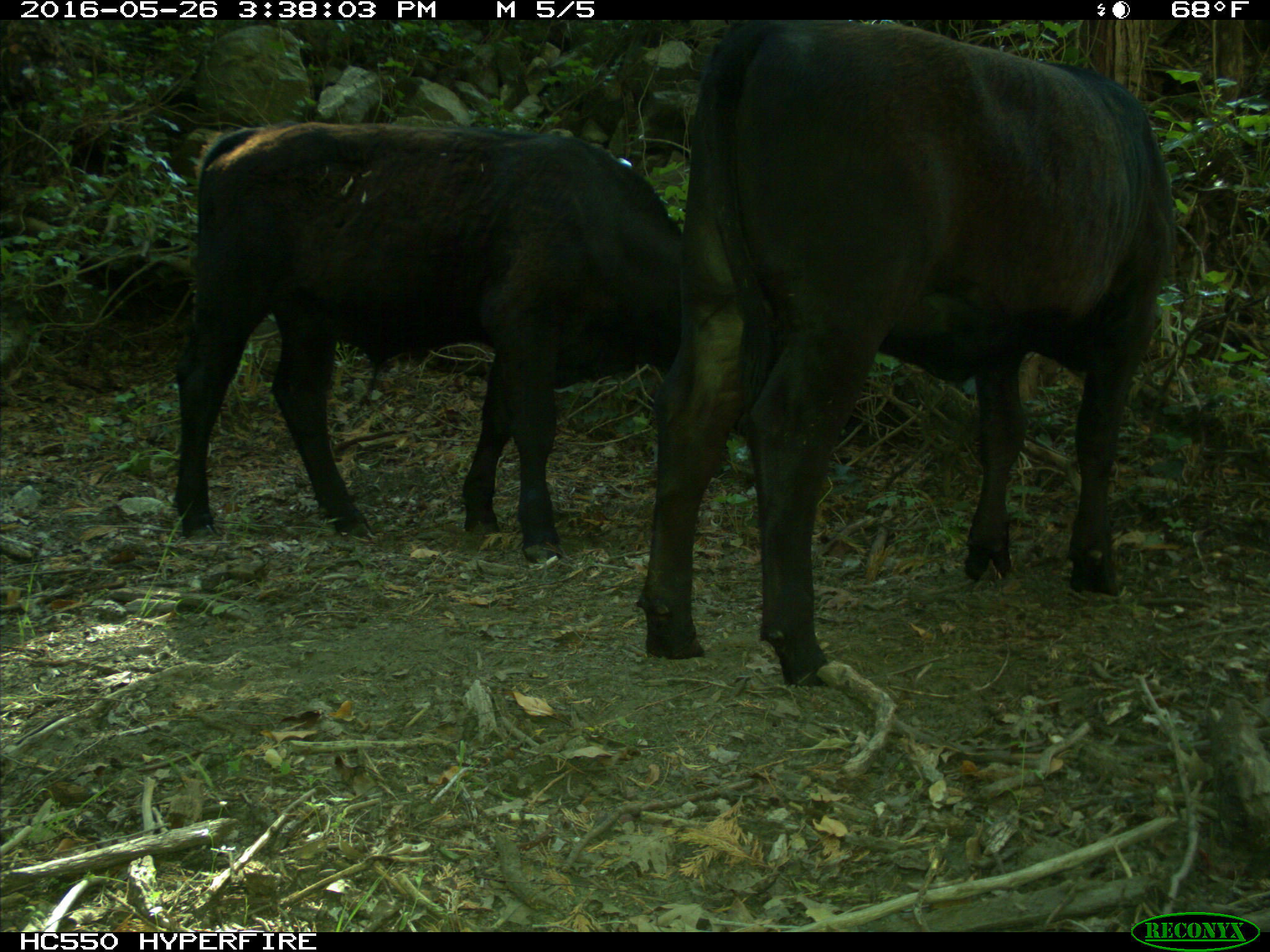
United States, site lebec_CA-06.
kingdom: Animalia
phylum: Chordata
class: Mammalia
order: Artiodactyla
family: Bovidae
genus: Bos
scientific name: Bos taurus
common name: domestic cow